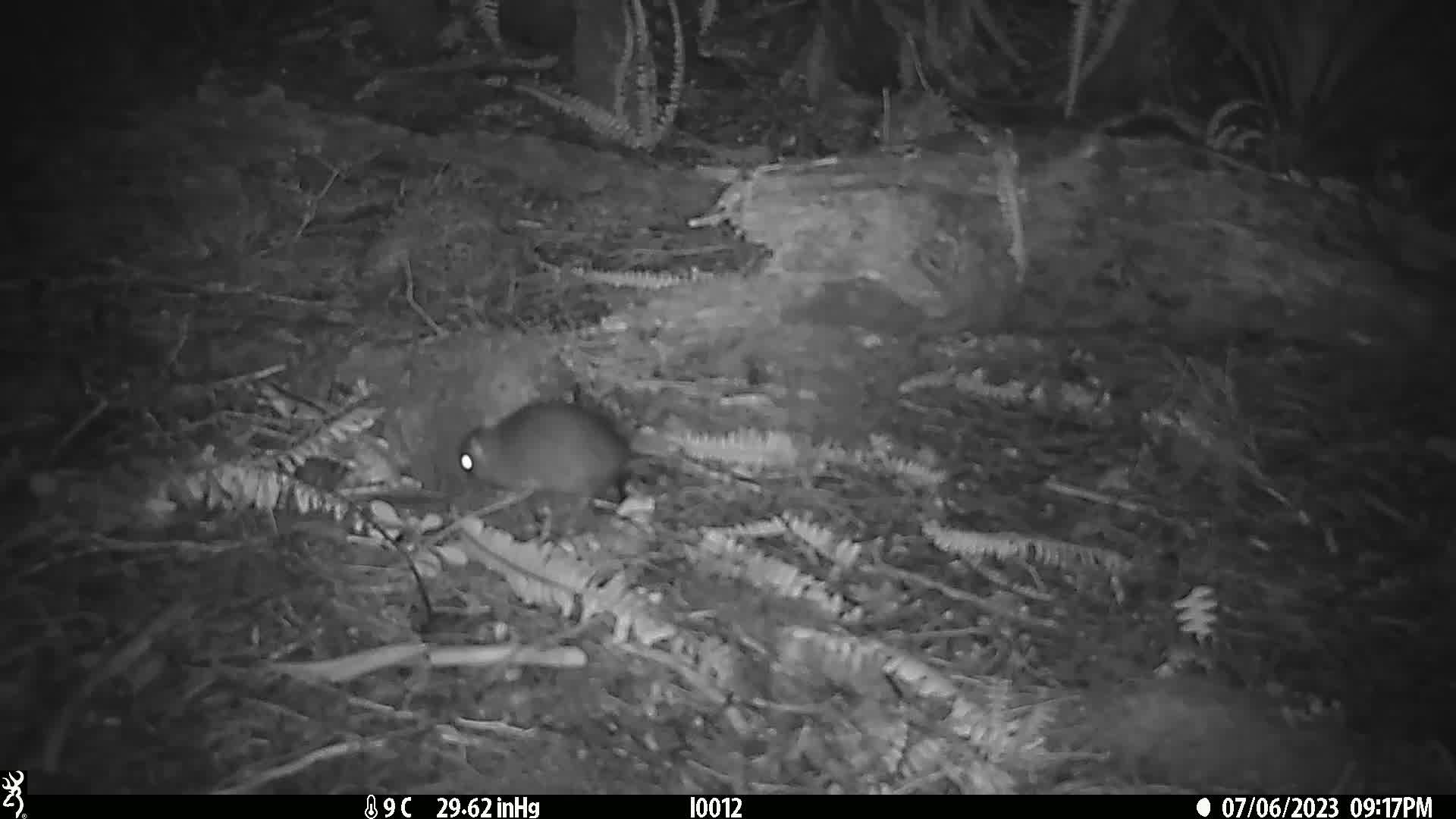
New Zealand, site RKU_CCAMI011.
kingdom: Animalia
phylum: Chordata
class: Mammalia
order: Rodentia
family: Muridae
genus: Rattus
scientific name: Rattus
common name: rat